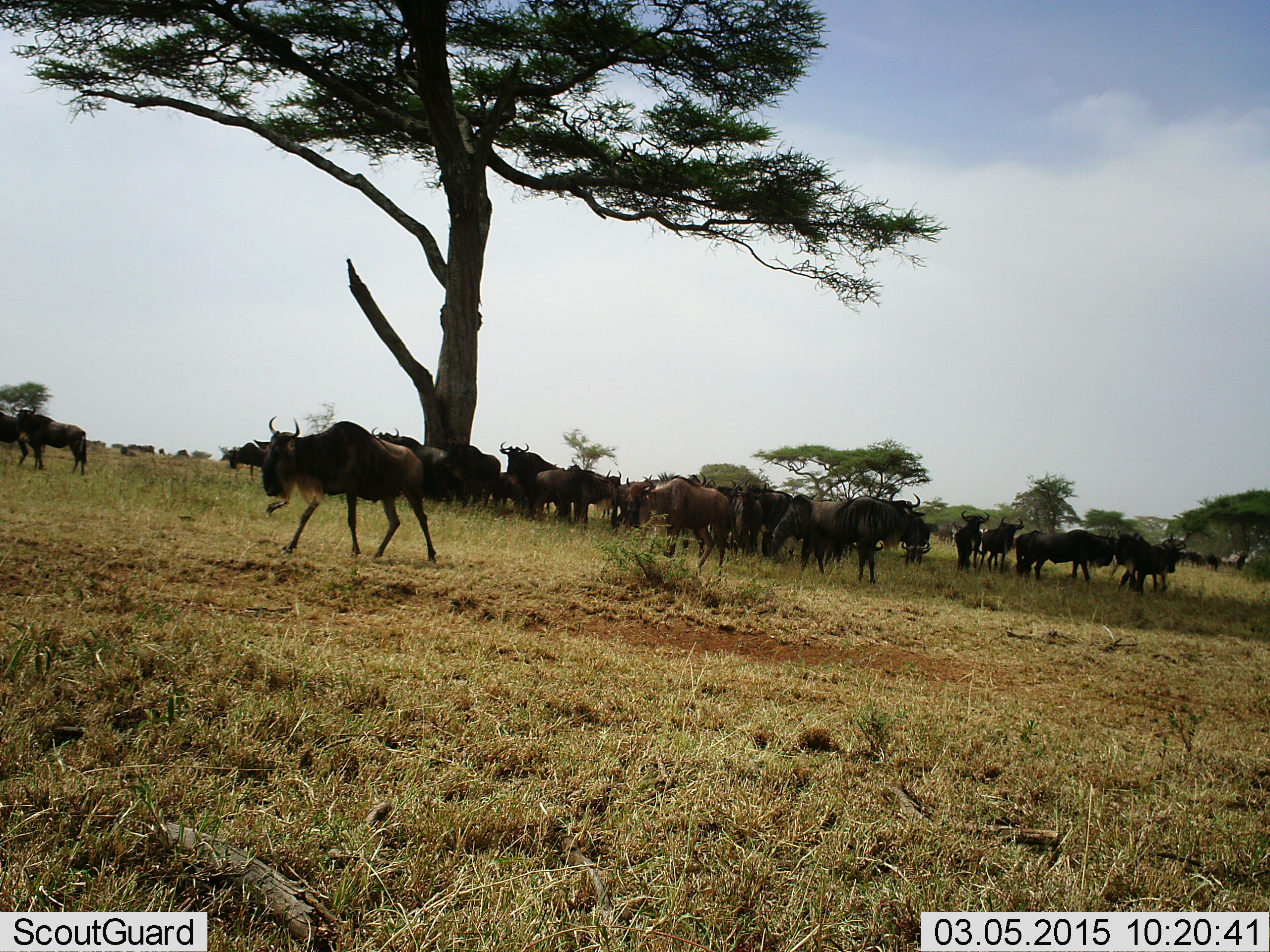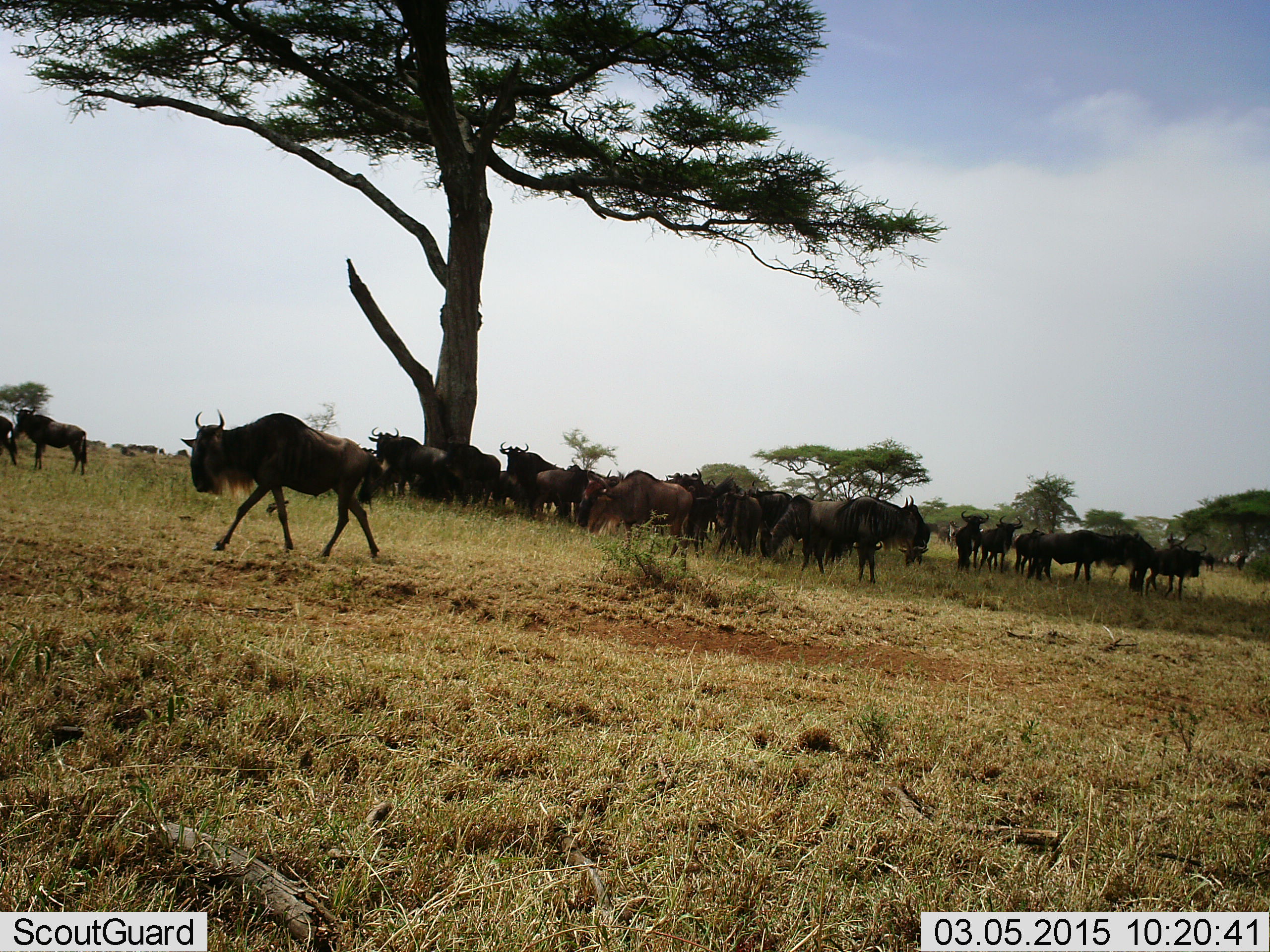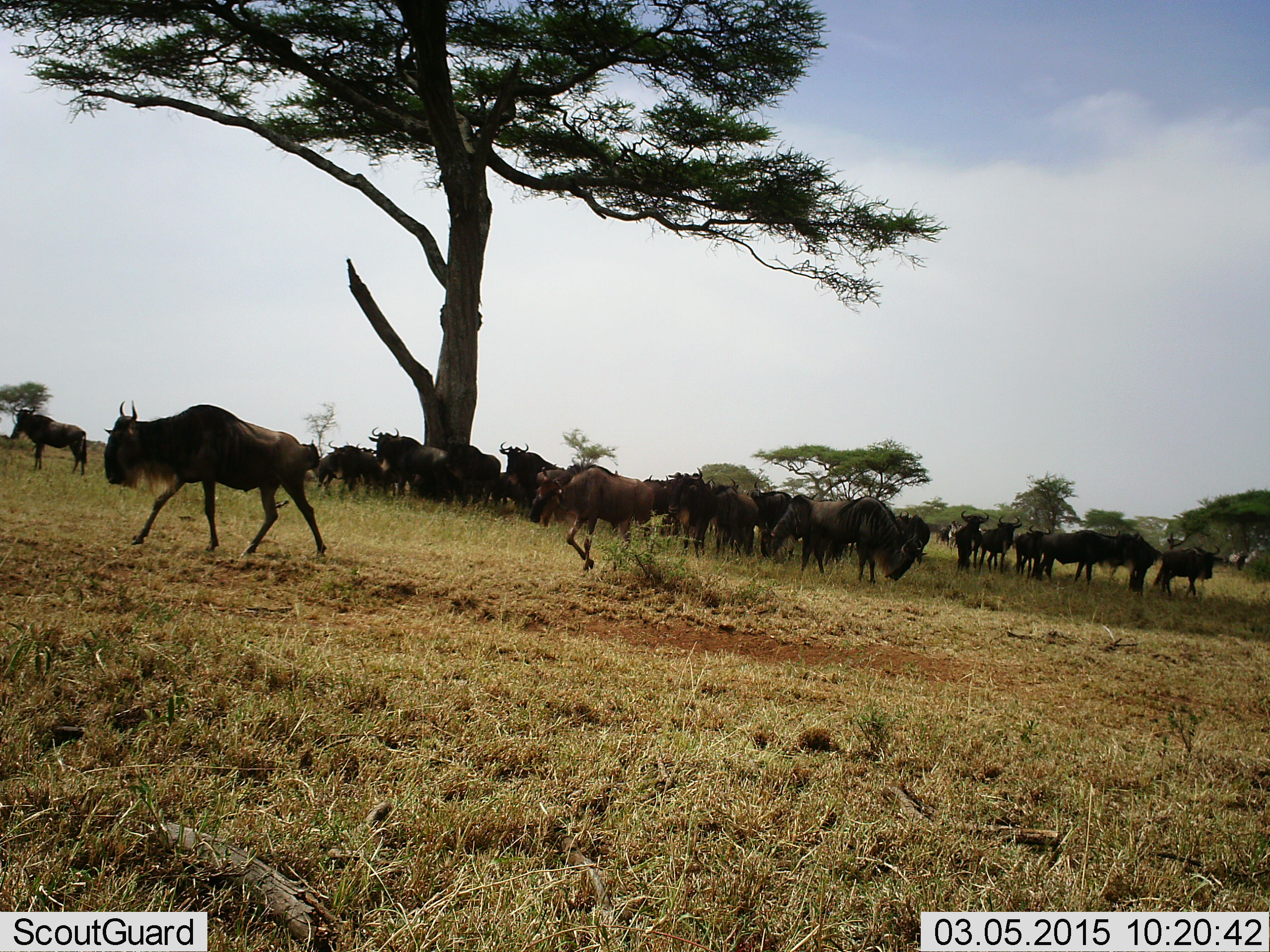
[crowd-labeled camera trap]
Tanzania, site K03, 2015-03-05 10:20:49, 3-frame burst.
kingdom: Animalia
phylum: Chordata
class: Mammalia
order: Artiodactyla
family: Bovidae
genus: Connochaetes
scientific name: Connochaetes taurinus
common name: blue wildebeest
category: wildebeest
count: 11-50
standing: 90%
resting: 10%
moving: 70%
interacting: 0%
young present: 10%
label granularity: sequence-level